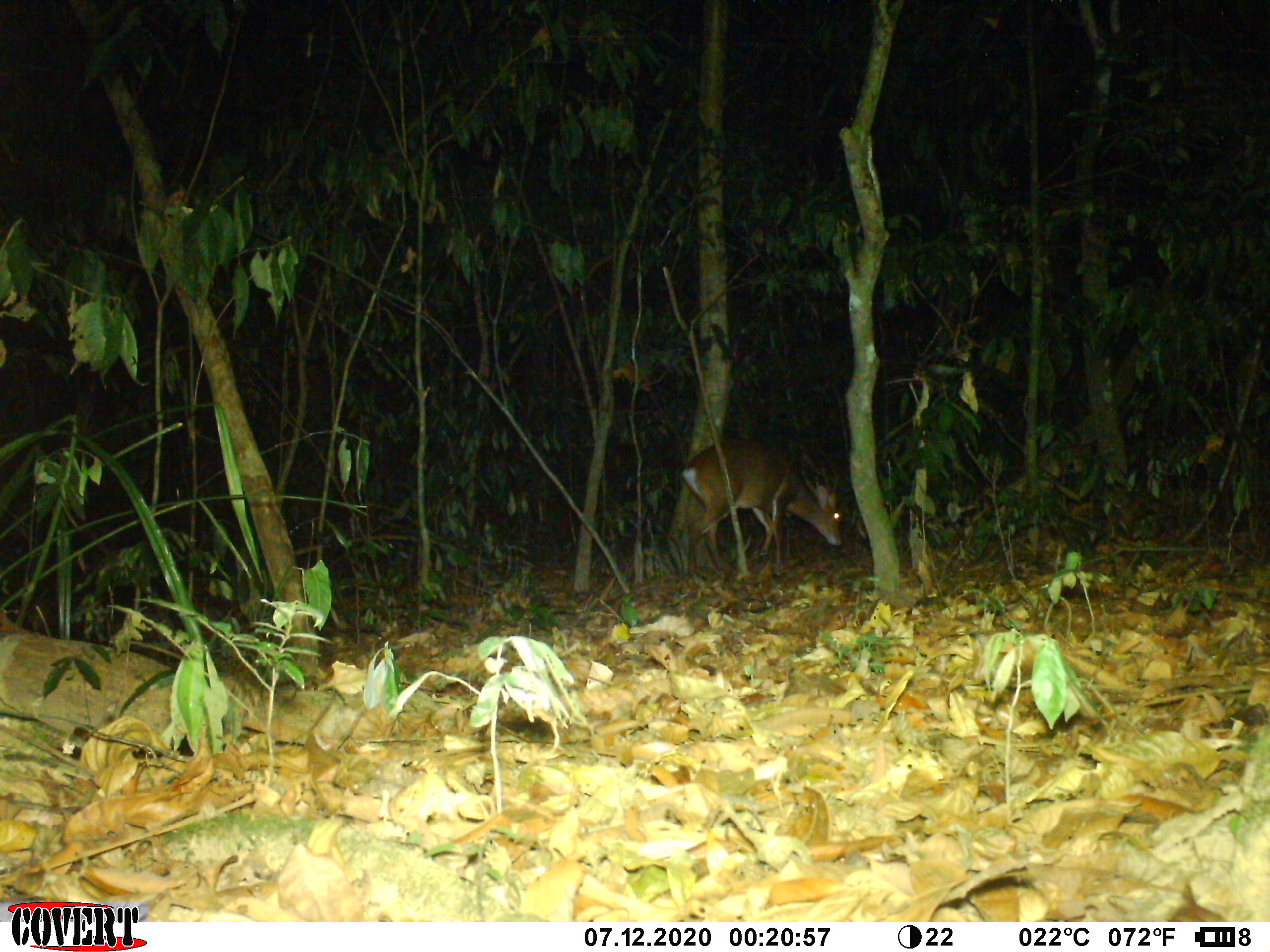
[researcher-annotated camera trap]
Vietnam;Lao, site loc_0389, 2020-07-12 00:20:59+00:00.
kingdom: Animalia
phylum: Chordata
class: Mammalia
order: Artiodactyla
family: Cervidae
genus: Muntiacus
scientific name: Muntiacus vuquangensis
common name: large-antlered muntjac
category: large antlered muntjac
Large antlered muntjac (large-antlered muntjac) (Muntiacus vuquangensis). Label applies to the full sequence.